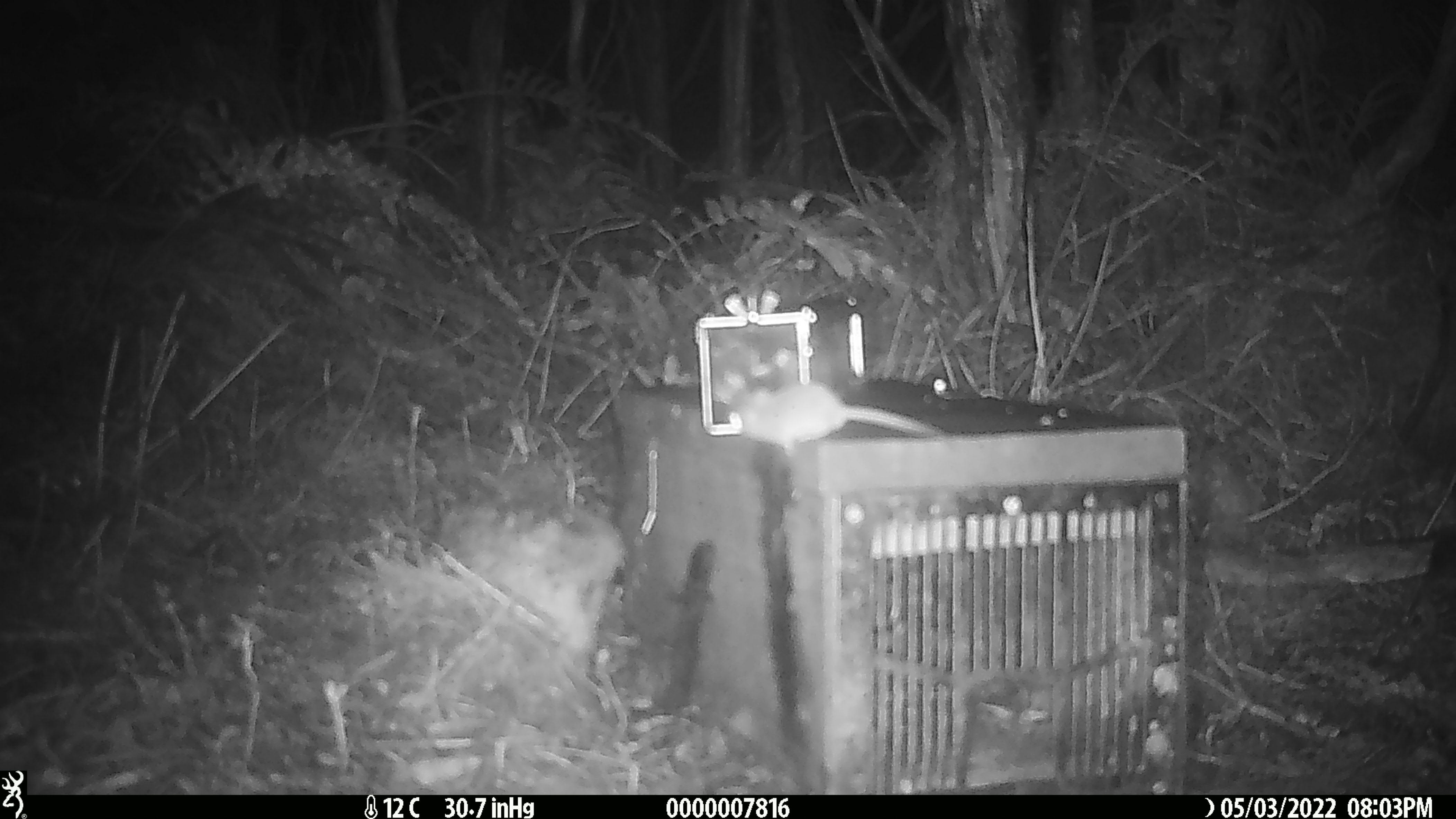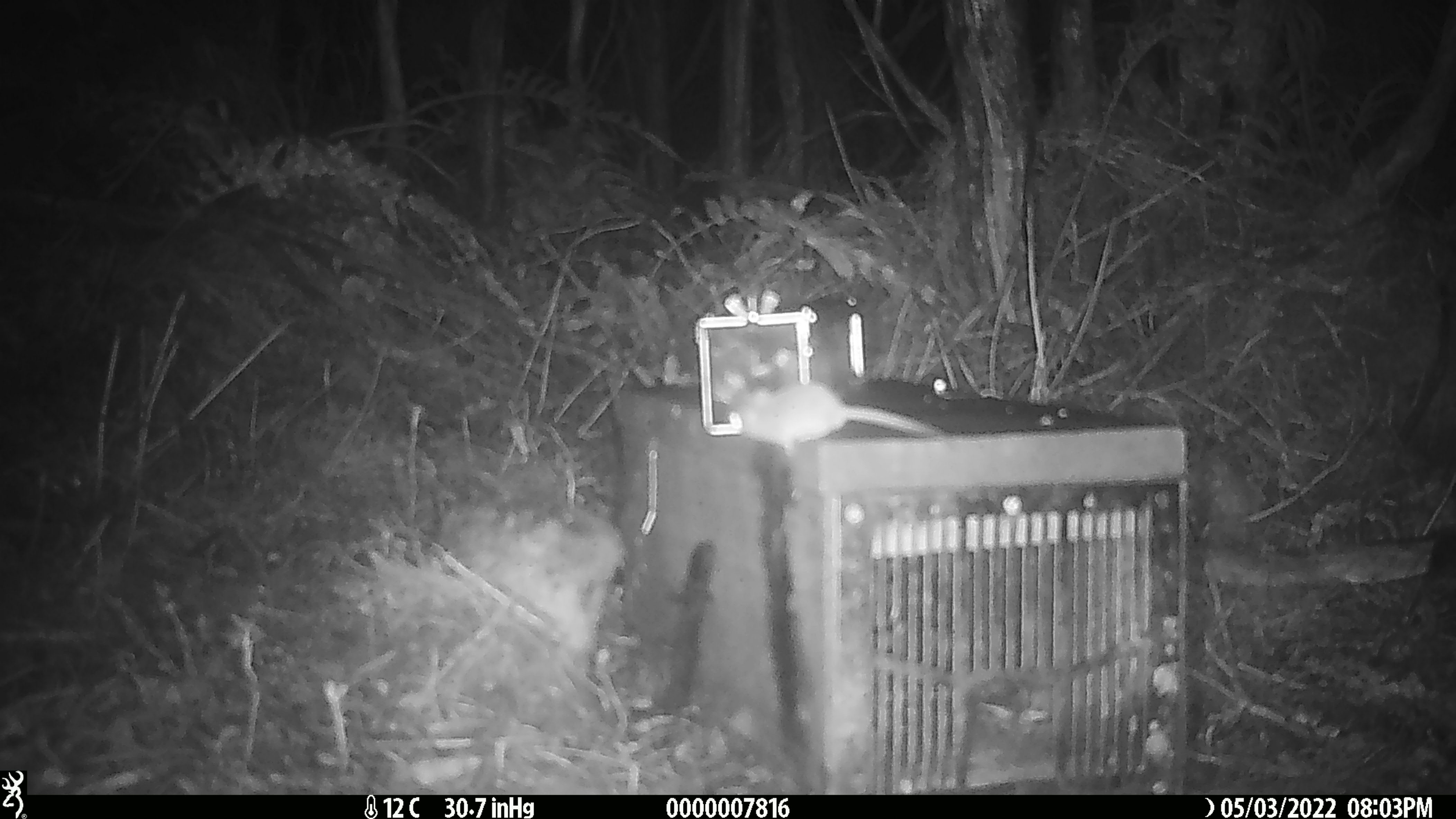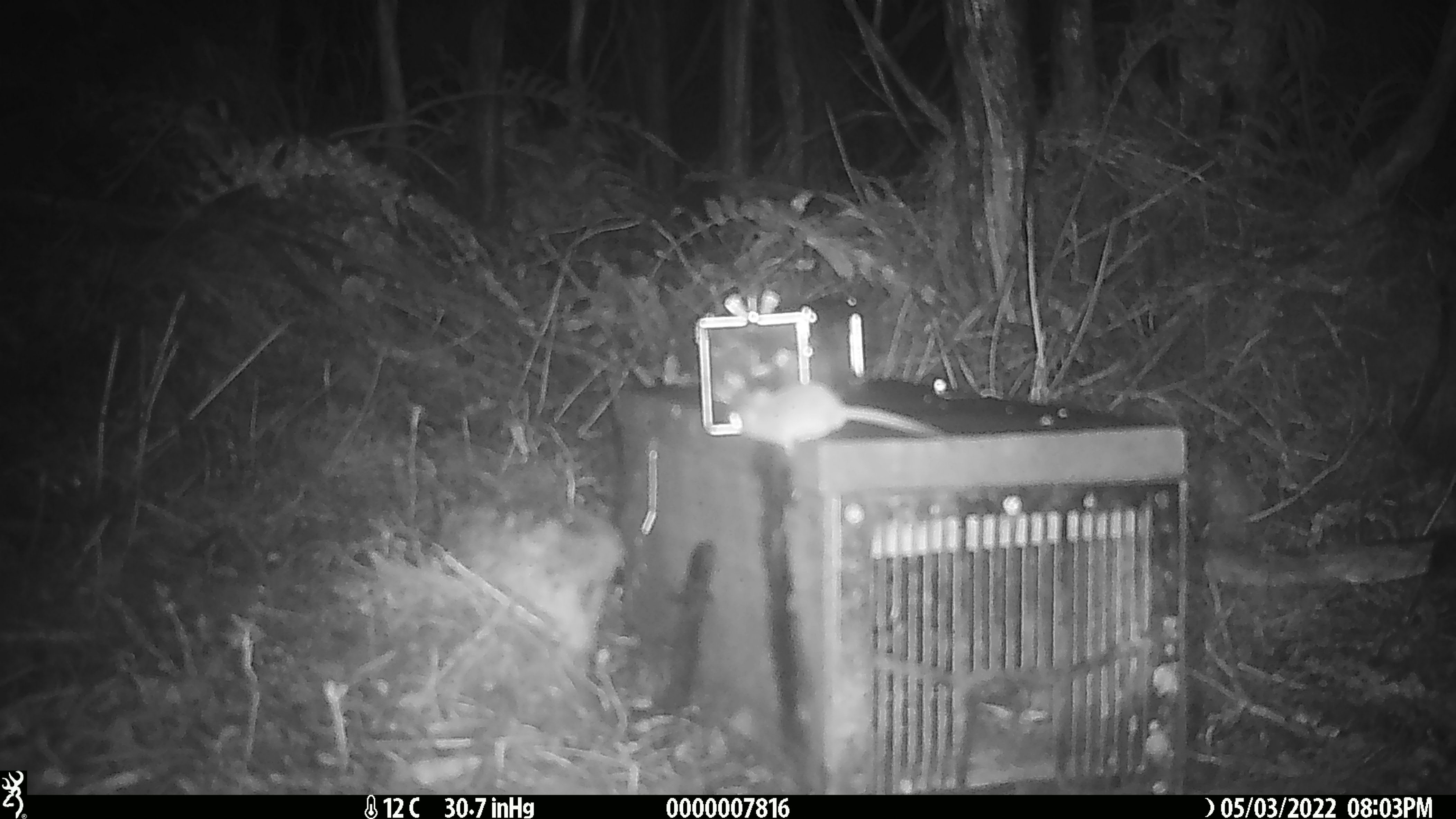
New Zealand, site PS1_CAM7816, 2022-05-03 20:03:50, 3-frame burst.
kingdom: Animalia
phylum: Chordata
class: Mammalia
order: Rodentia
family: Muridae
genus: Mus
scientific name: Mus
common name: mouse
Mouse (Mus).